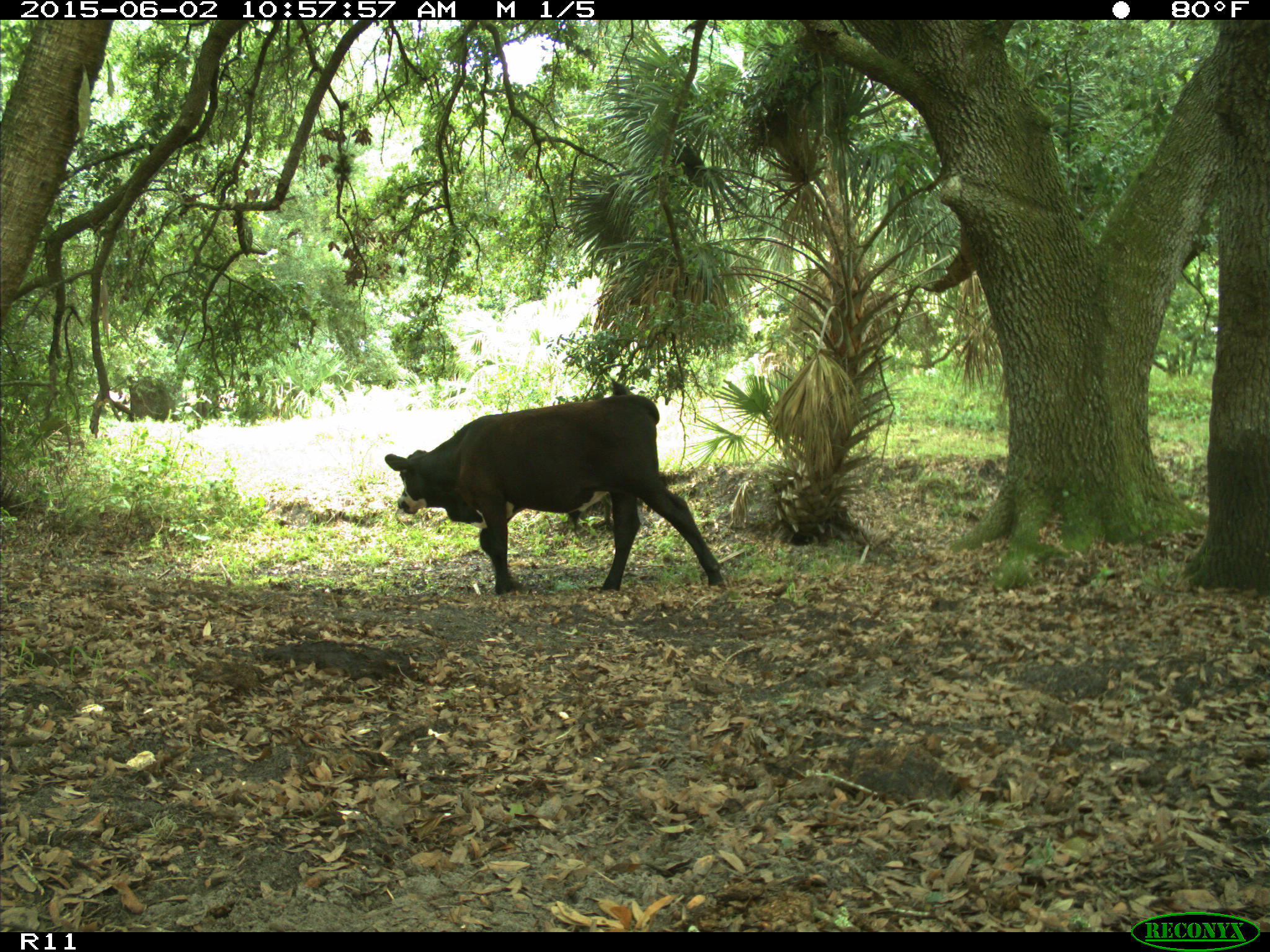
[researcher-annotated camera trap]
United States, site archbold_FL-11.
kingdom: Animalia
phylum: Chordata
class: Mammalia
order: Artiodactyla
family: Bovidae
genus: Bos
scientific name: Bos taurus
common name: domestic cow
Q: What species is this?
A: Bos taurus (domestic cow).